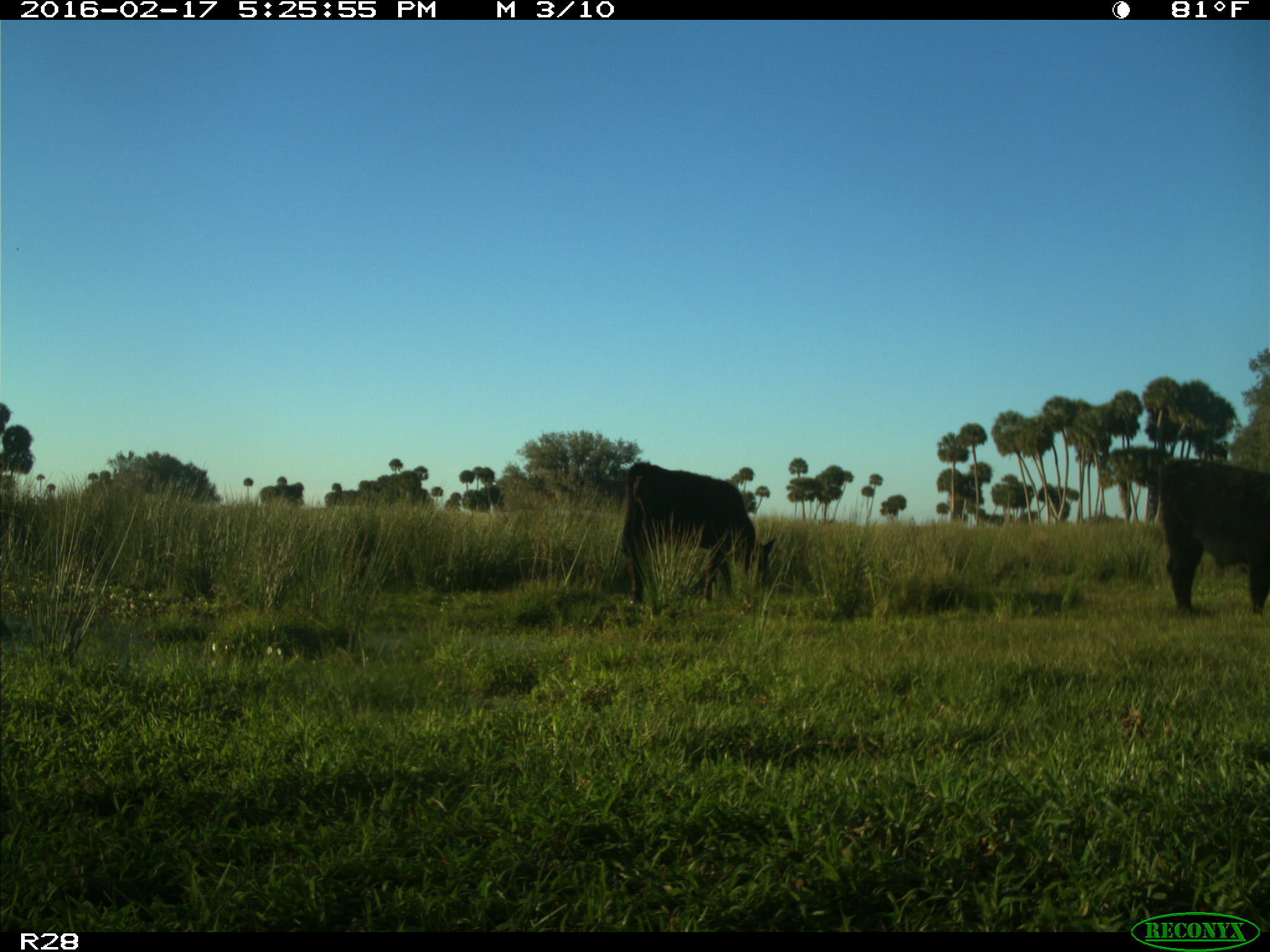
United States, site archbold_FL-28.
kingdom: Animalia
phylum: Chordata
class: Mammalia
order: Artiodactyla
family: Bovidae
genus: Bos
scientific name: Bos taurus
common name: domestic cow